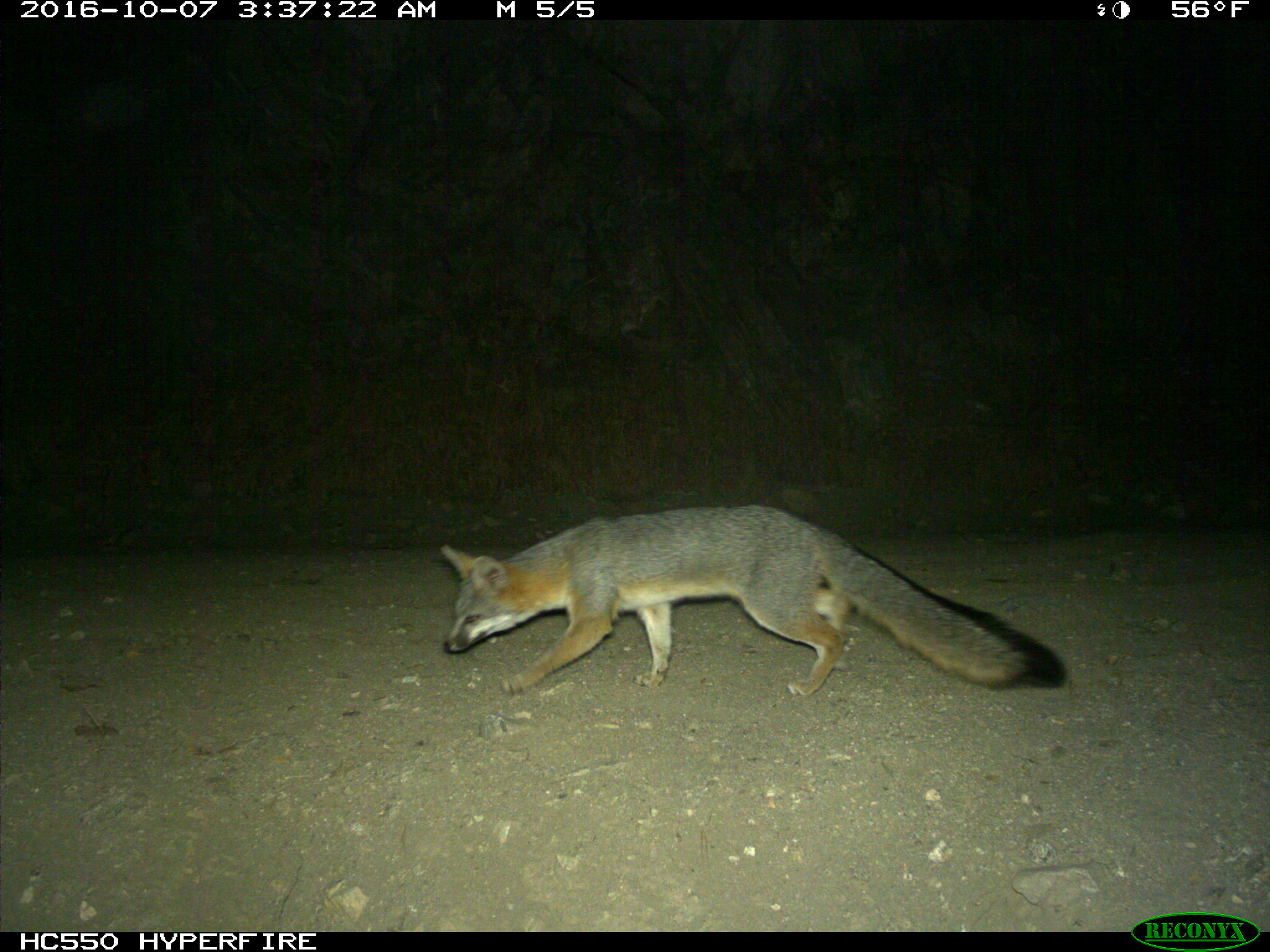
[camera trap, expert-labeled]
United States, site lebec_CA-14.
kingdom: Animalia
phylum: Chordata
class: Mammalia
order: Carnivora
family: Canidae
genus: Urocyon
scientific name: Urocyon cinereoargenteus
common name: gray fox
Urocyon cinereoargenteus (gray fox).